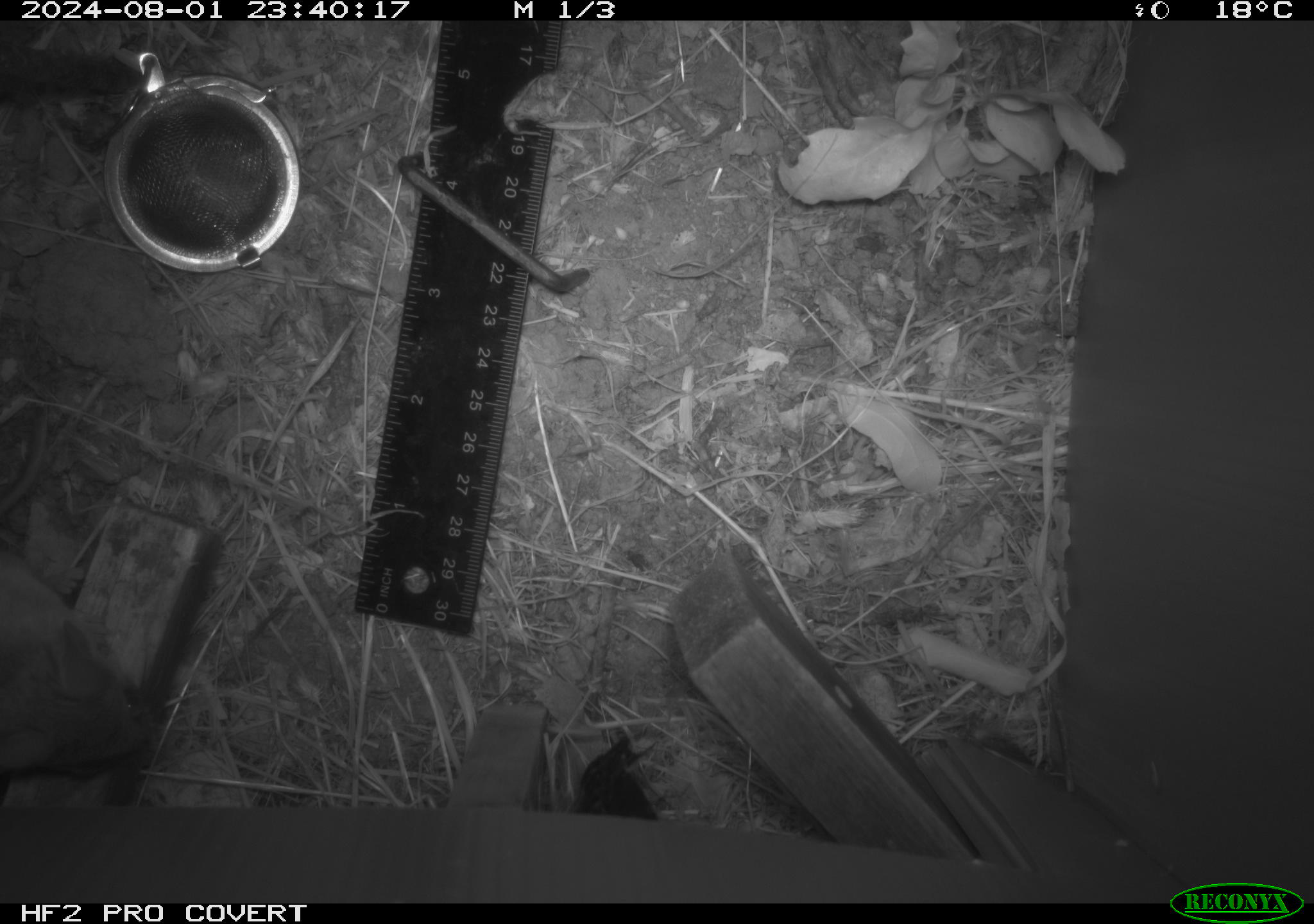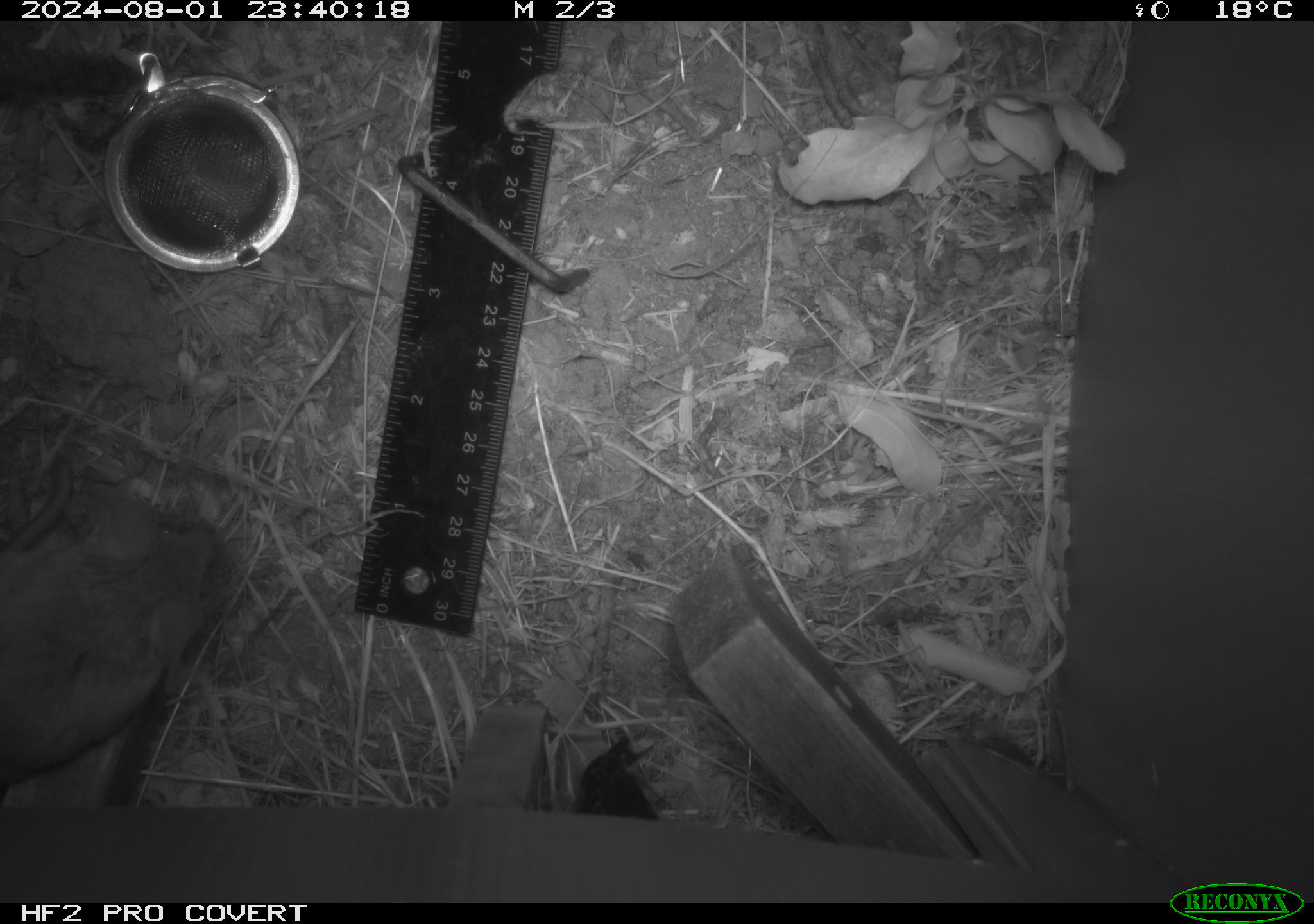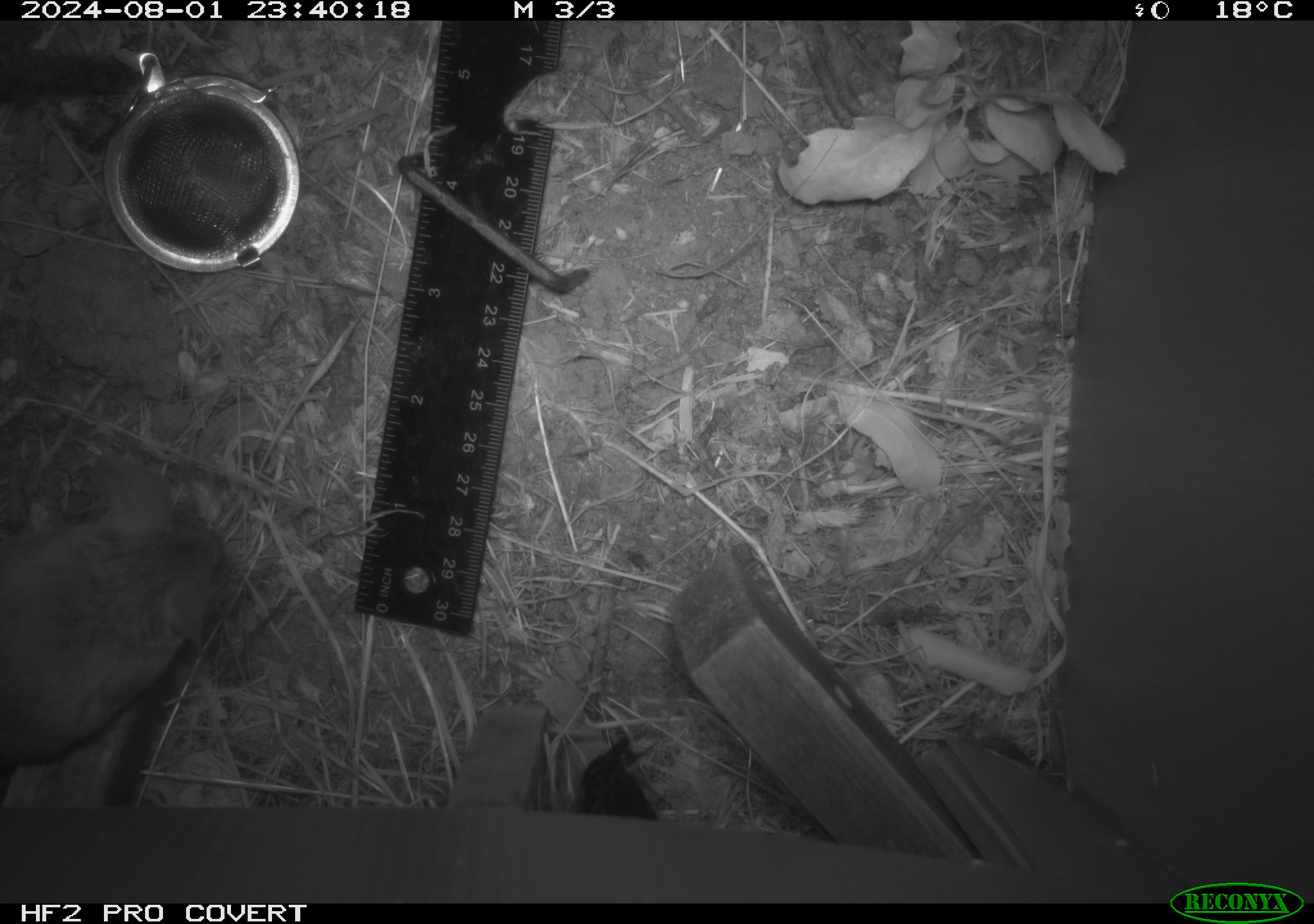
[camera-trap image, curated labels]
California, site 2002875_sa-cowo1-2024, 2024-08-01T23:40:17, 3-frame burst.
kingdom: Animalia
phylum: Chordata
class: Mammalia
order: Rodentia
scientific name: Rodentia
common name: rodent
Rodent (Rodentia).